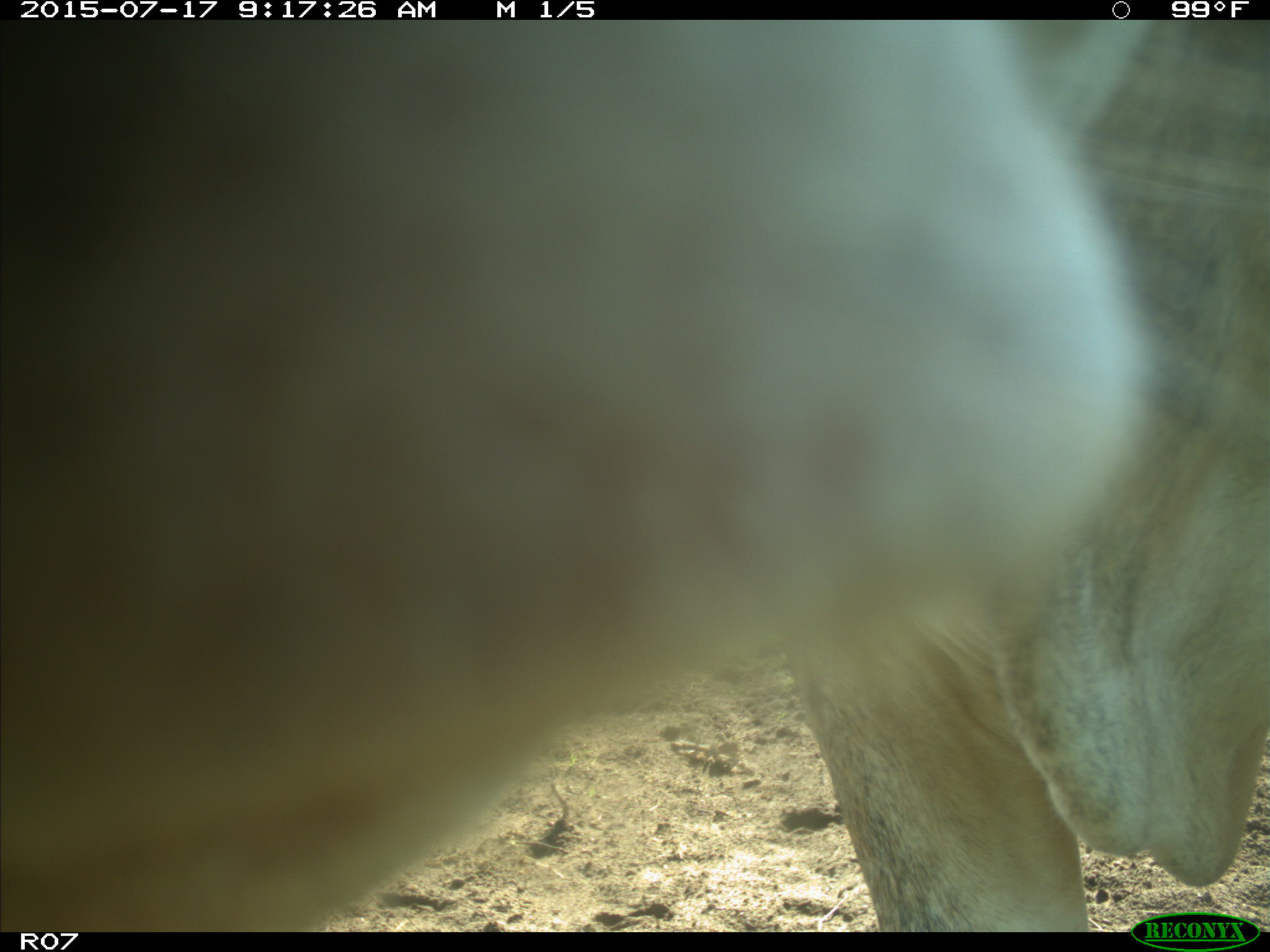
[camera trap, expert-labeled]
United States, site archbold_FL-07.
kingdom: Animalia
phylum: Chordata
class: Mammalia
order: Artiodactyla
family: Bovidae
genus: Bos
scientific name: Bos taurus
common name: domestic cow